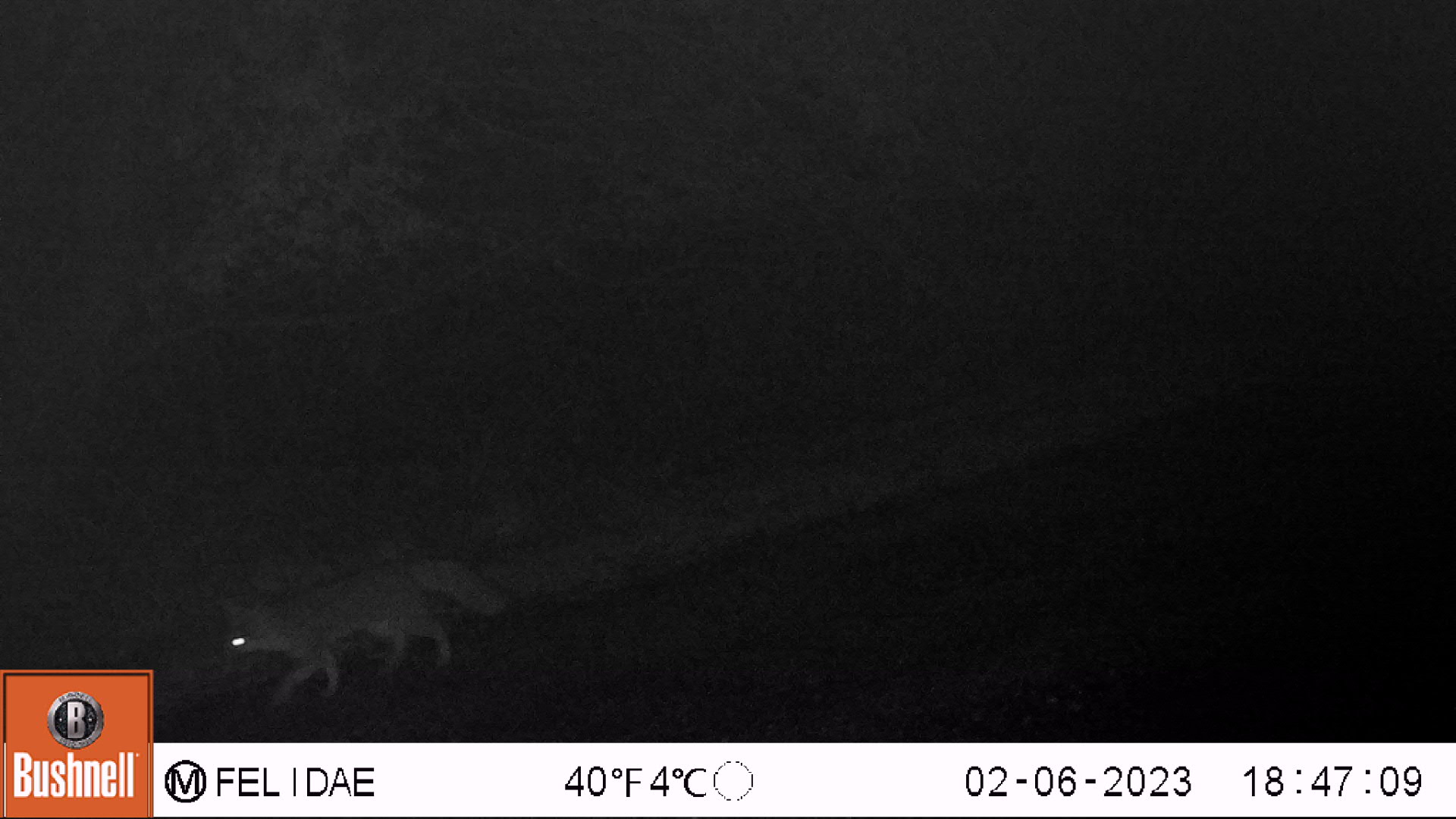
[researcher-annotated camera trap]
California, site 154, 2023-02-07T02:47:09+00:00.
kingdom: Animalia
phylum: Chordata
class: Mammalia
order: Carnivora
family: Canidae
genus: Urocyon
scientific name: Urocyon cinereoargenteus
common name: gray fox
Gray fox (Urocyon cinereoargenteus).